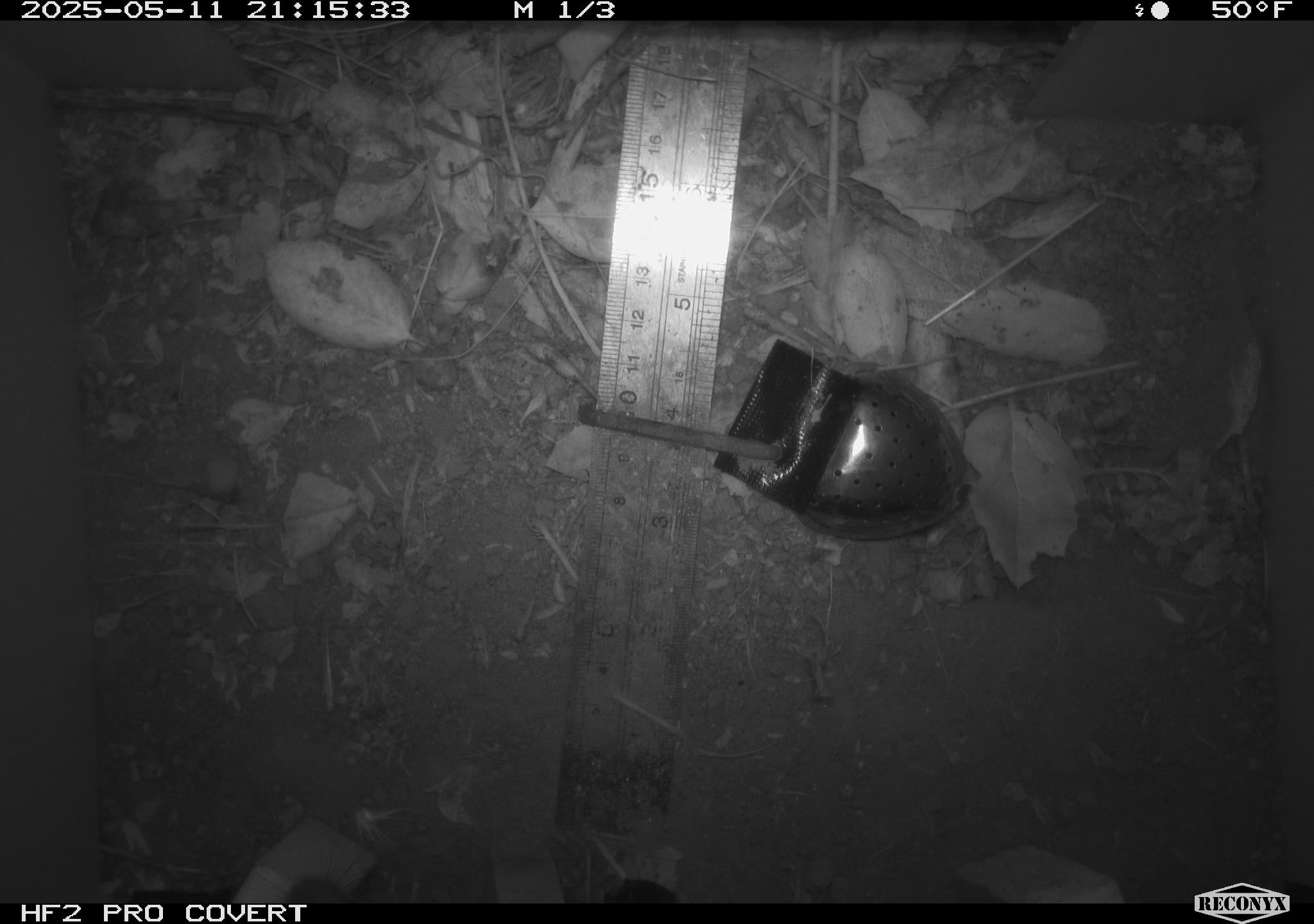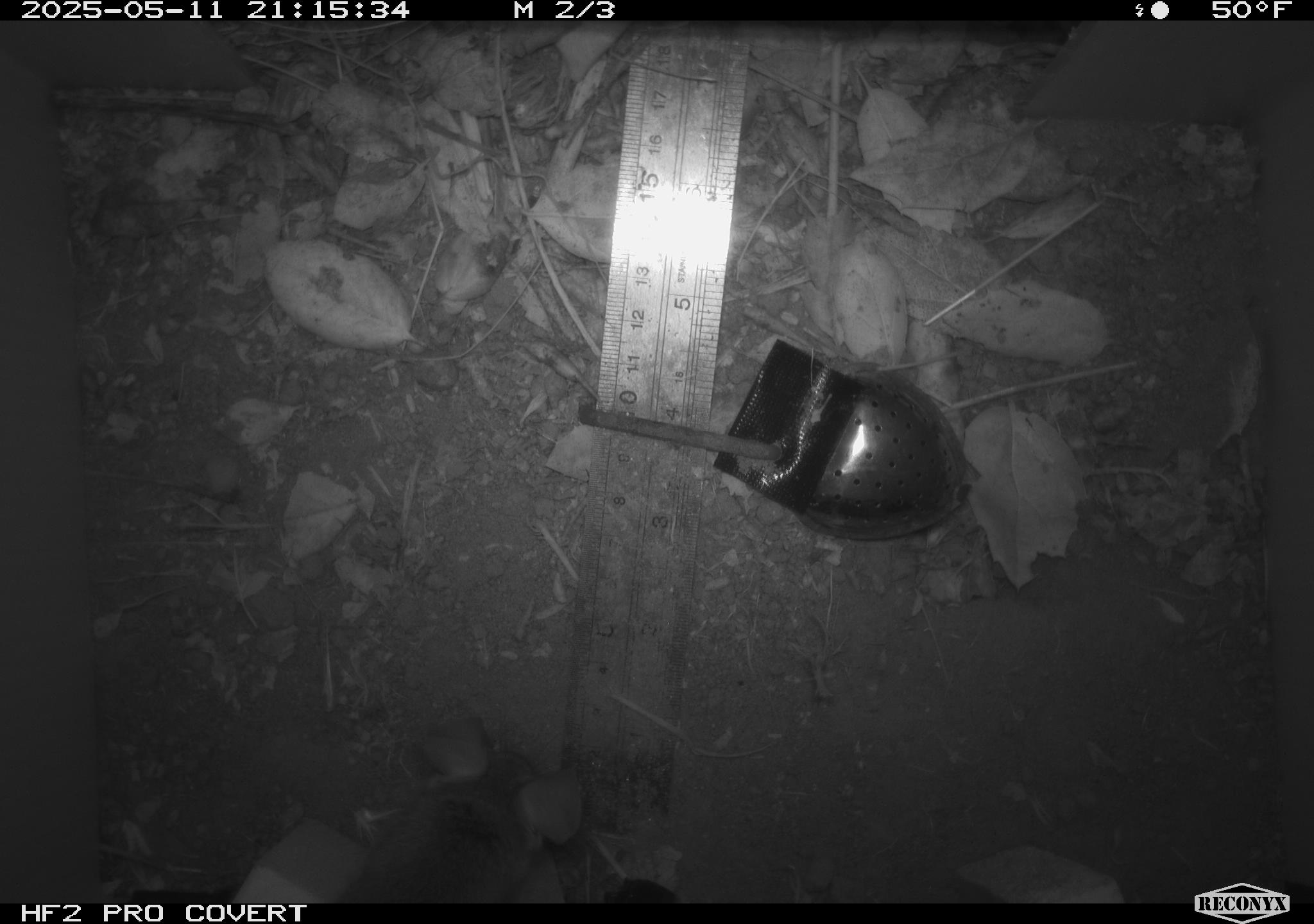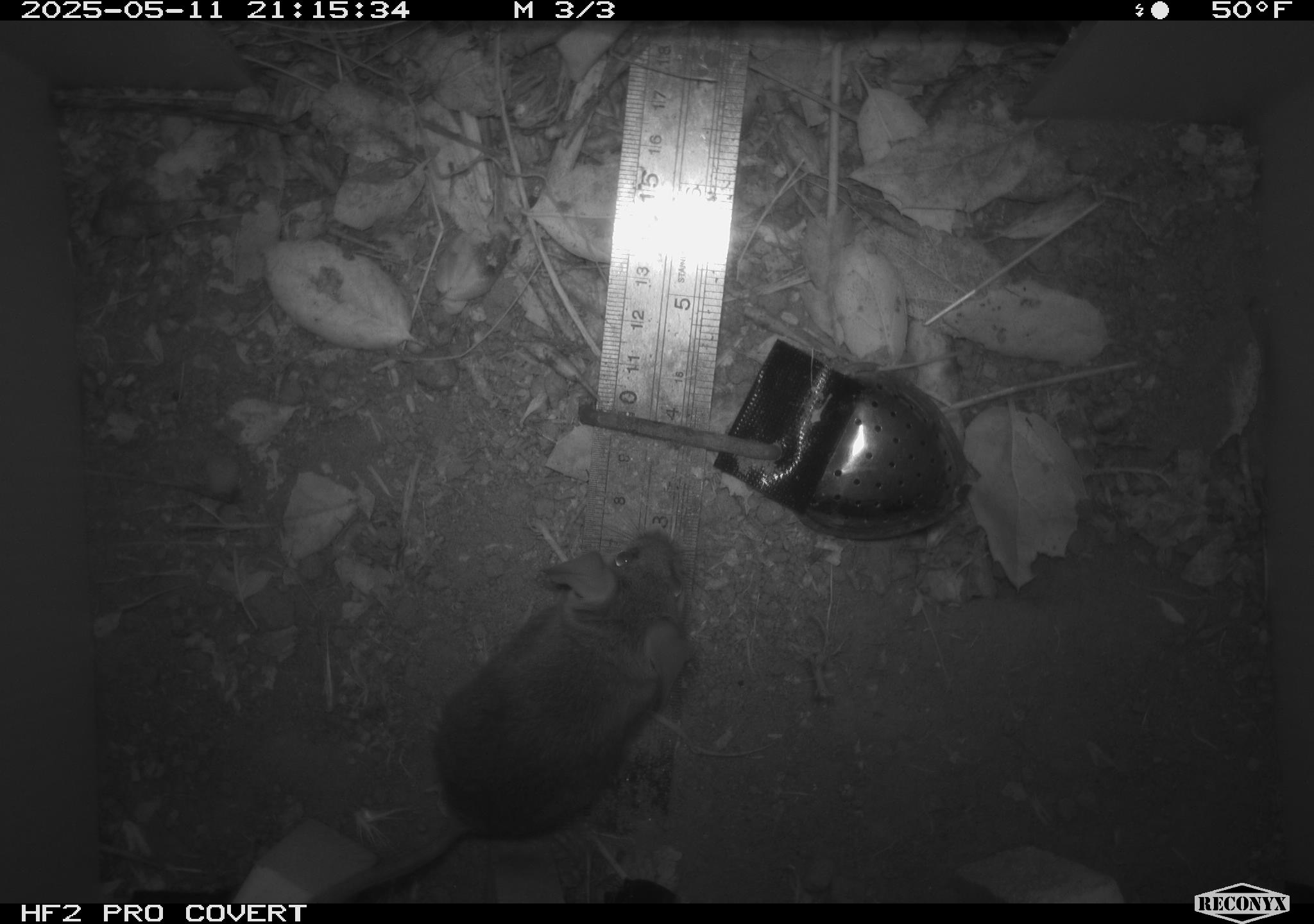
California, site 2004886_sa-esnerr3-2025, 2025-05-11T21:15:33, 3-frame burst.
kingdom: Animalia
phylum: Chordata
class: Mammalia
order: Rodentia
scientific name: Rodentia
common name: rodent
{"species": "rodent (Rodentia)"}